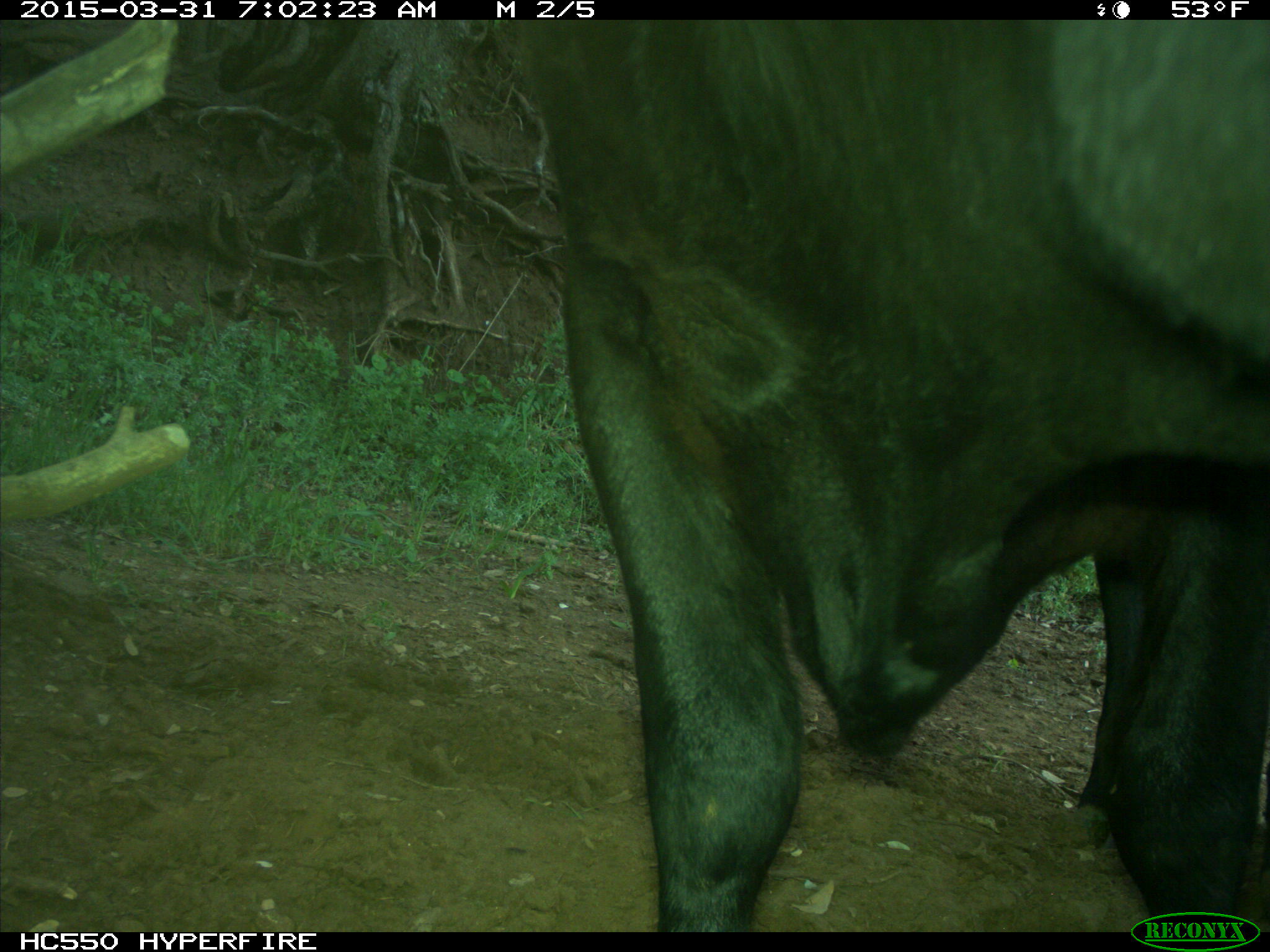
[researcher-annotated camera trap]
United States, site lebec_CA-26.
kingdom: Animalia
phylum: Chordata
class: Mammalia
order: Artiodactyla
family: Bovidae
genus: Bos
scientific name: Bos taurus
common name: domestic cow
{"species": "Bos taurus (domestic cow)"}